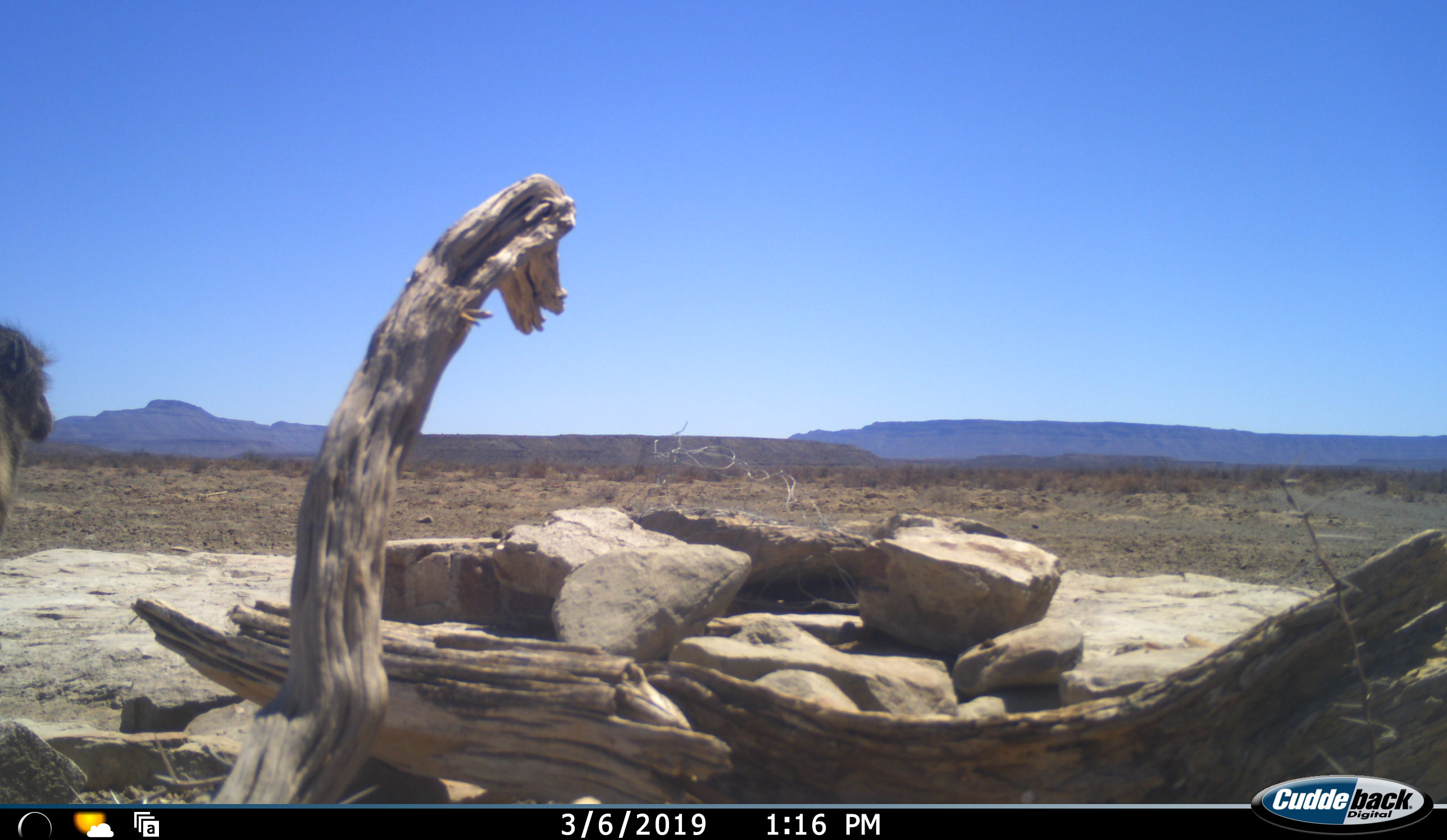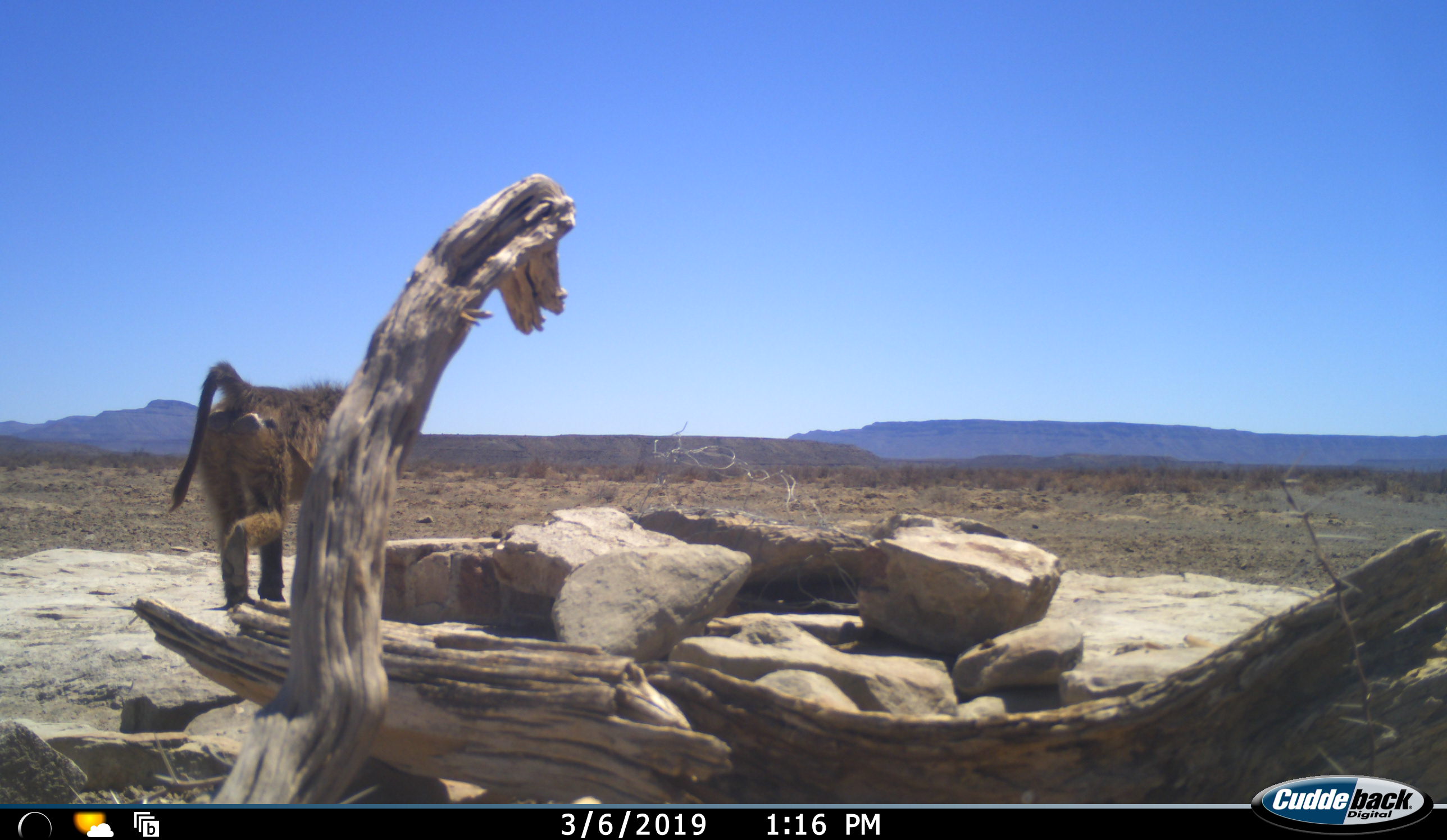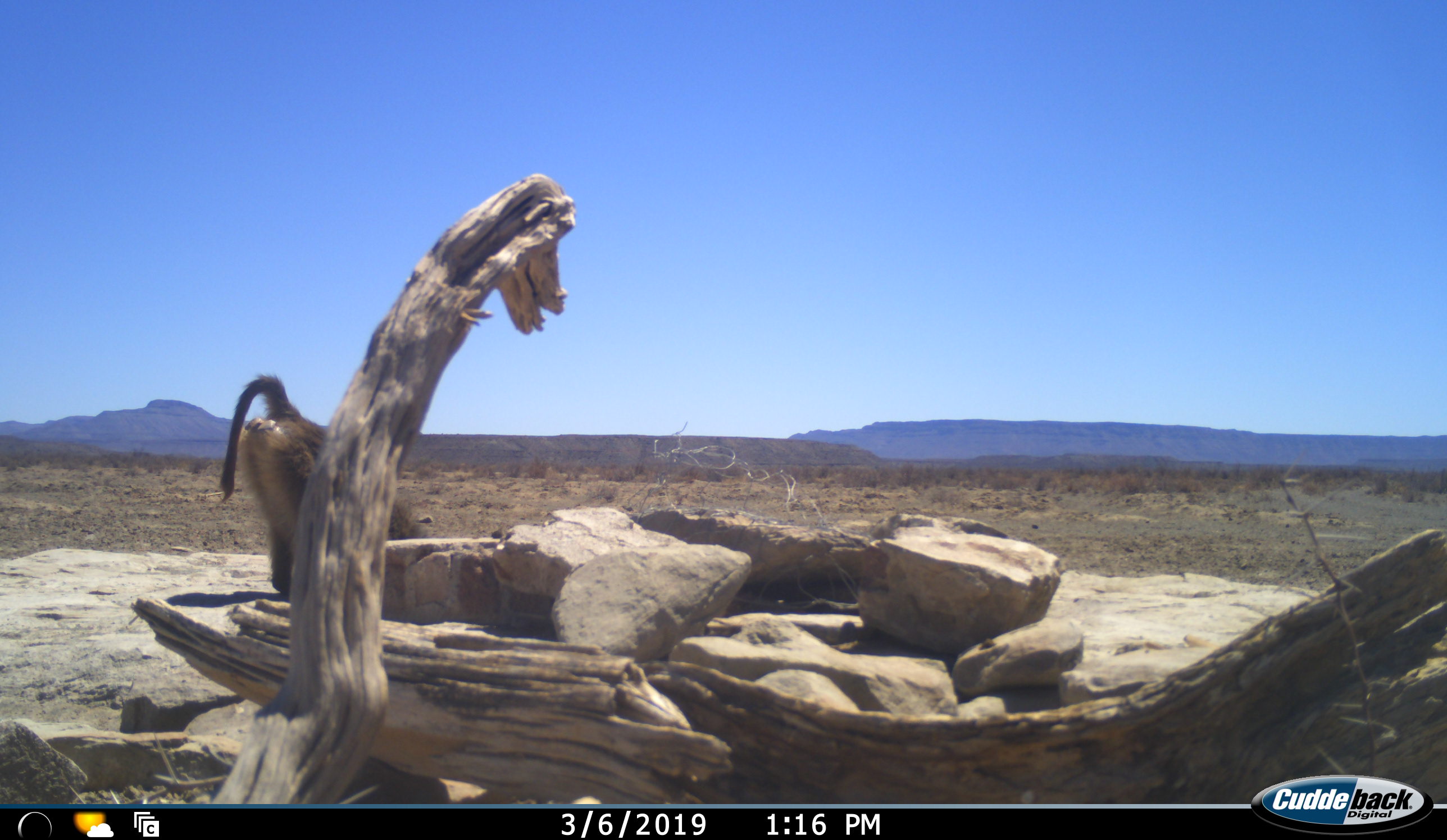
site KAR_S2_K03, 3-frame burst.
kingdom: Animalia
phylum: Chordata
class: Mammalia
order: Primates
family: Cercopithecidae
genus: Papio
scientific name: Papio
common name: baboon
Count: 1.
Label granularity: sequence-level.